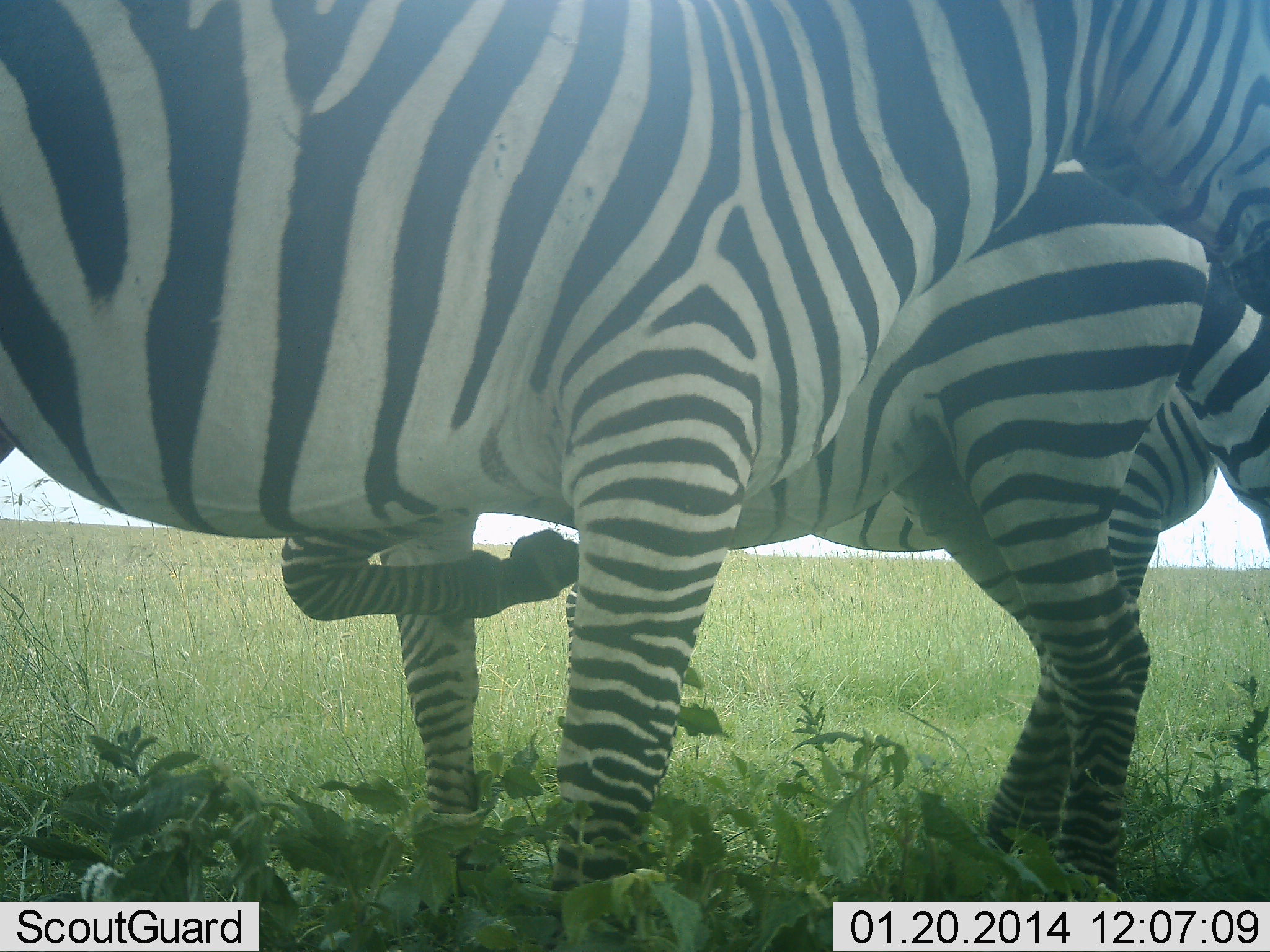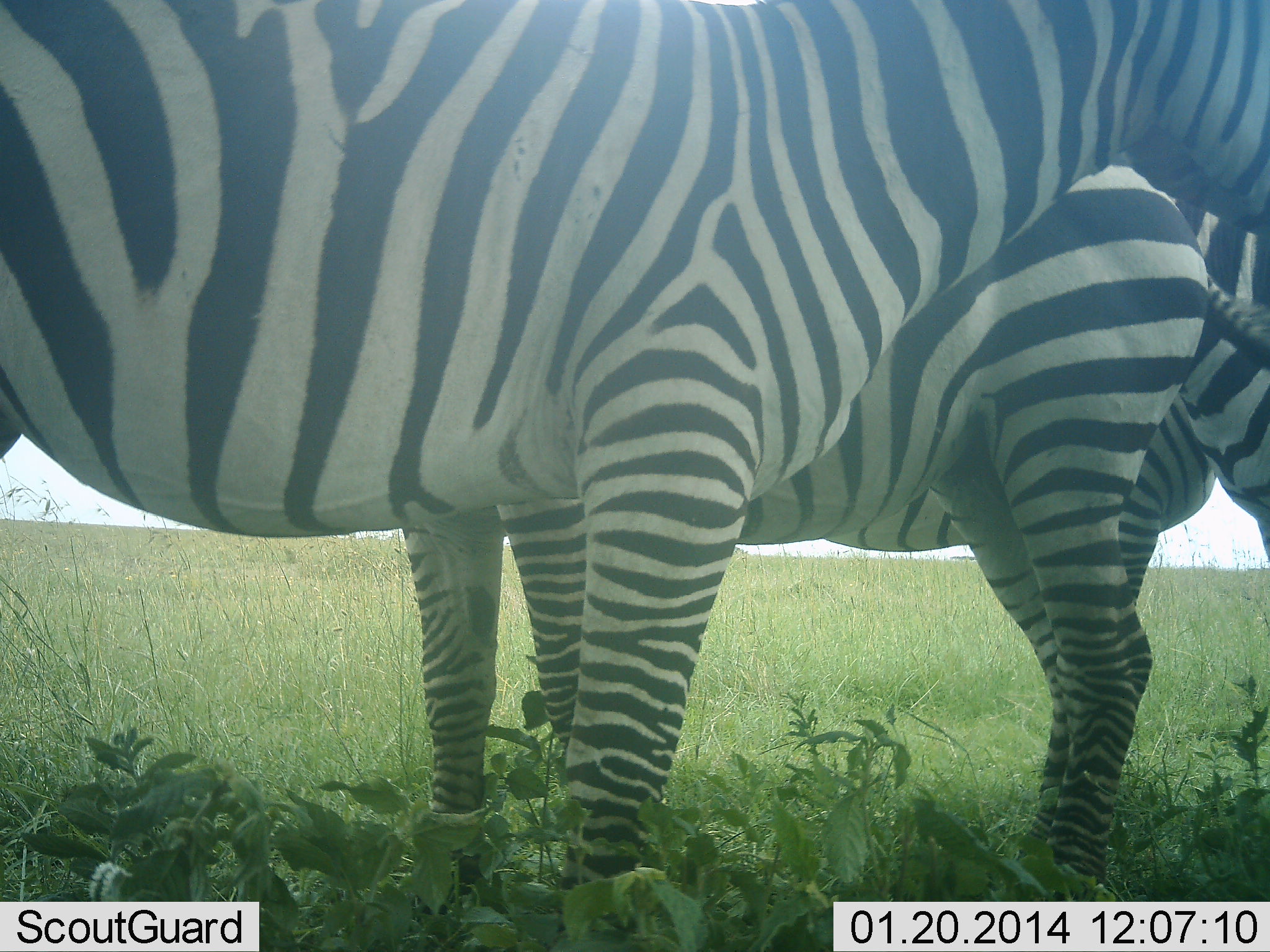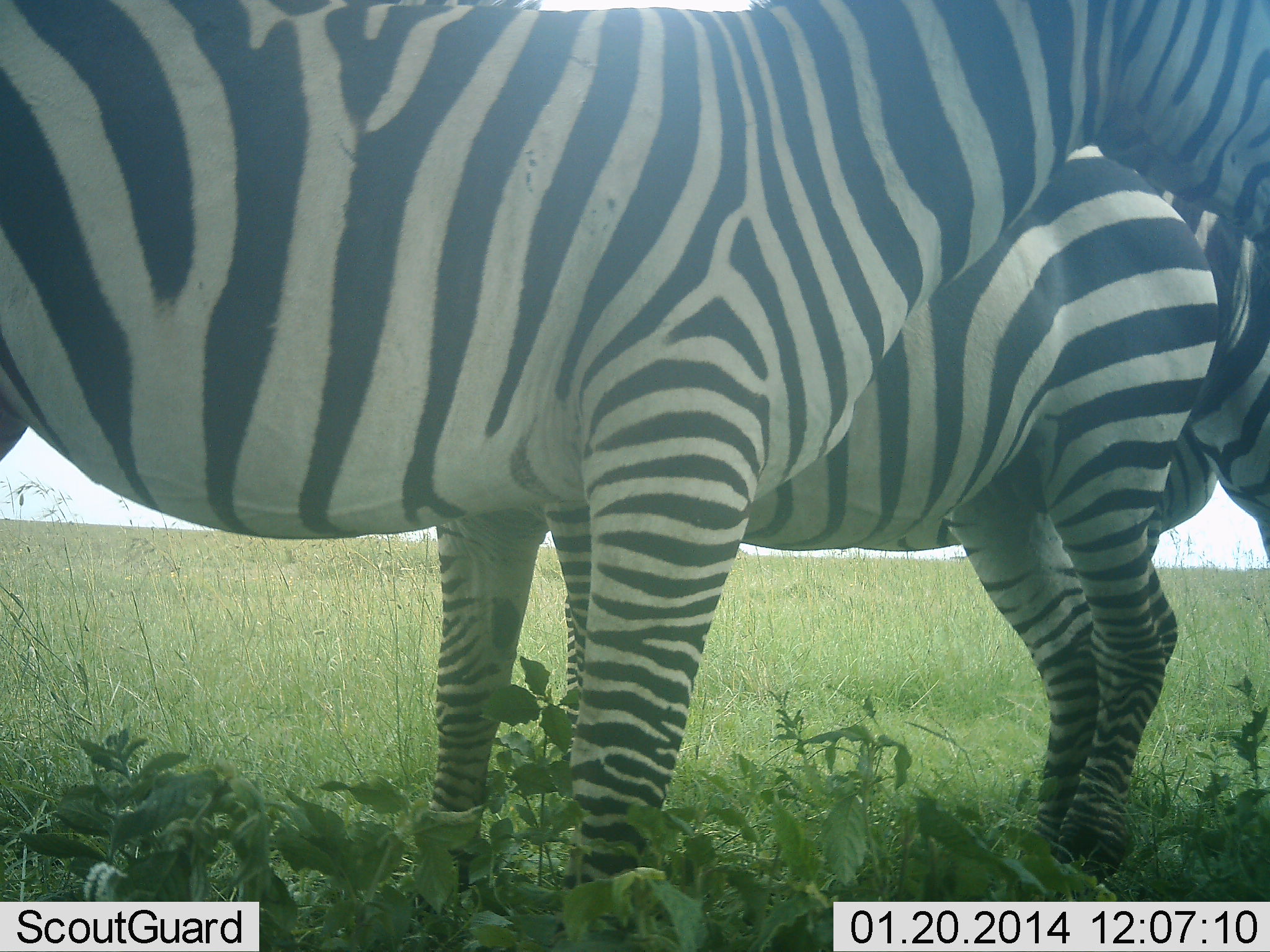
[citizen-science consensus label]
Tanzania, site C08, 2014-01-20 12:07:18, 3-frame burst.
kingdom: Animalia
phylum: Chordata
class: Mammalia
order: Perissodactyla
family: Equidae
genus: Equus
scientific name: Equus quagga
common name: plains zebra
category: zebra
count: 4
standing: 100%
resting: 0%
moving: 0%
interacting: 10%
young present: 10%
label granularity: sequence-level